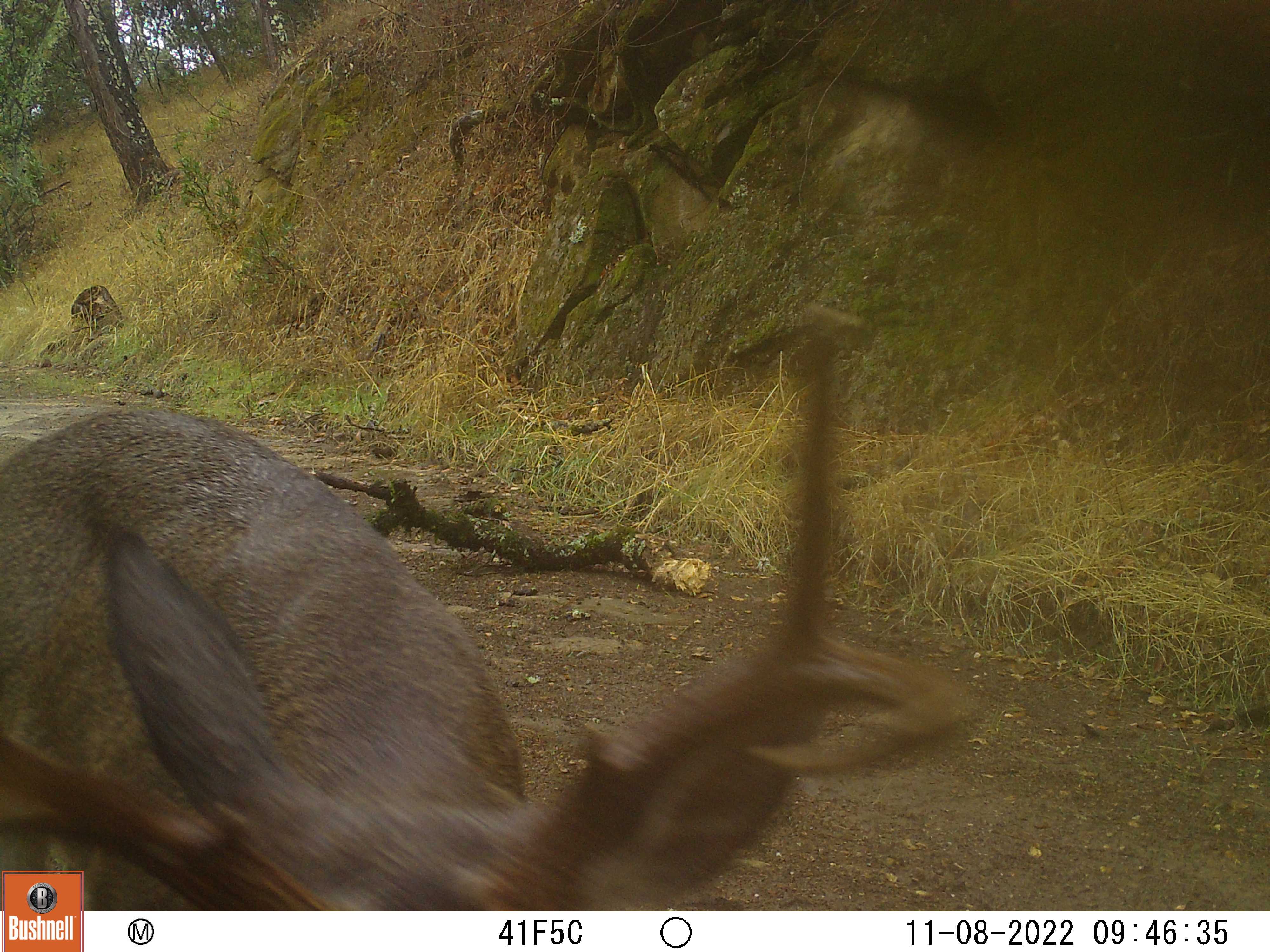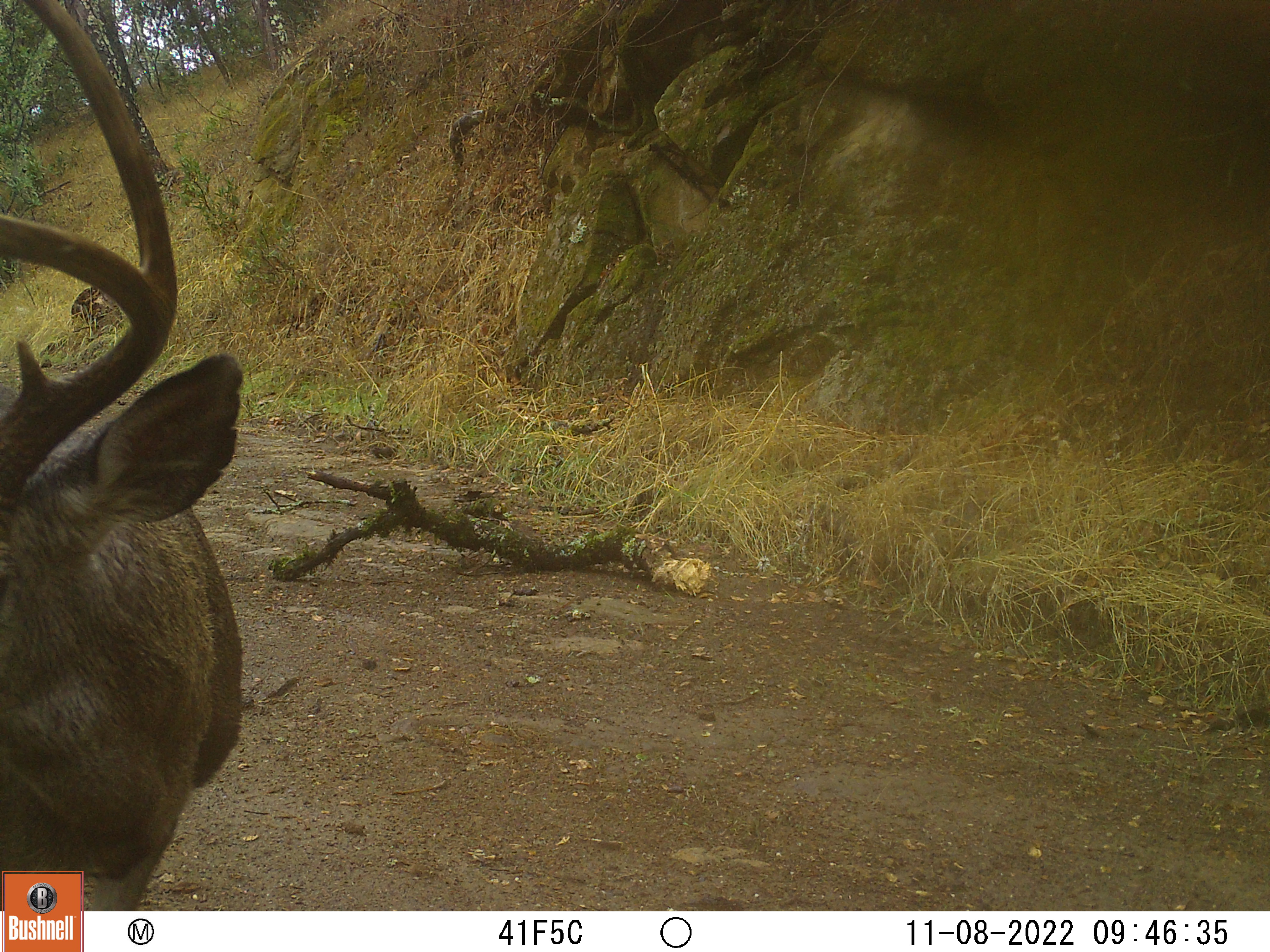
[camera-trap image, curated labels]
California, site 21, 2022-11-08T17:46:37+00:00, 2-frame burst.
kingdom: Animalia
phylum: Chordata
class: Mammalia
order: Artiodactyla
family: Cervidae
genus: Odocoileus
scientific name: Odocoileus hemionus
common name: mule deer